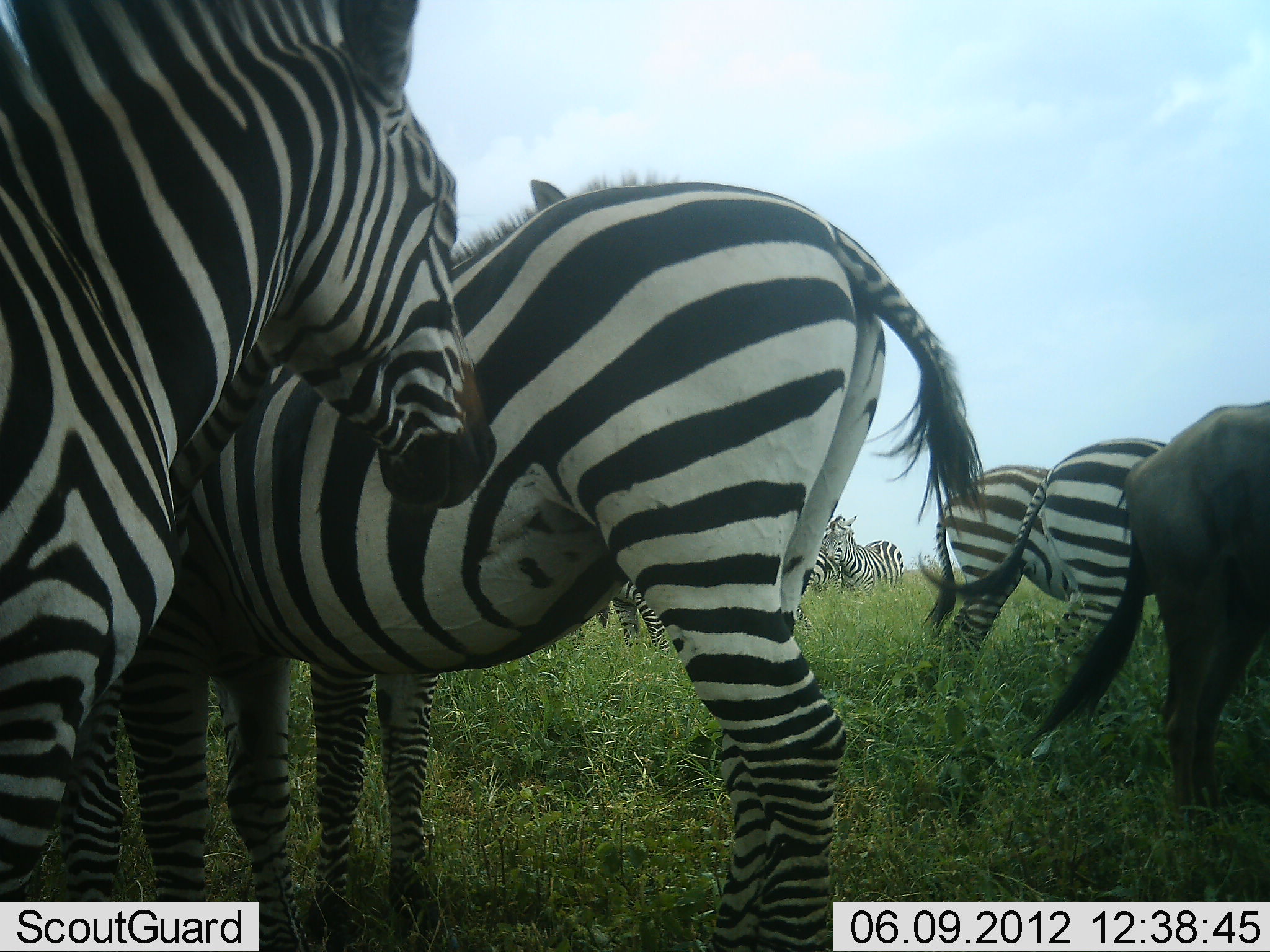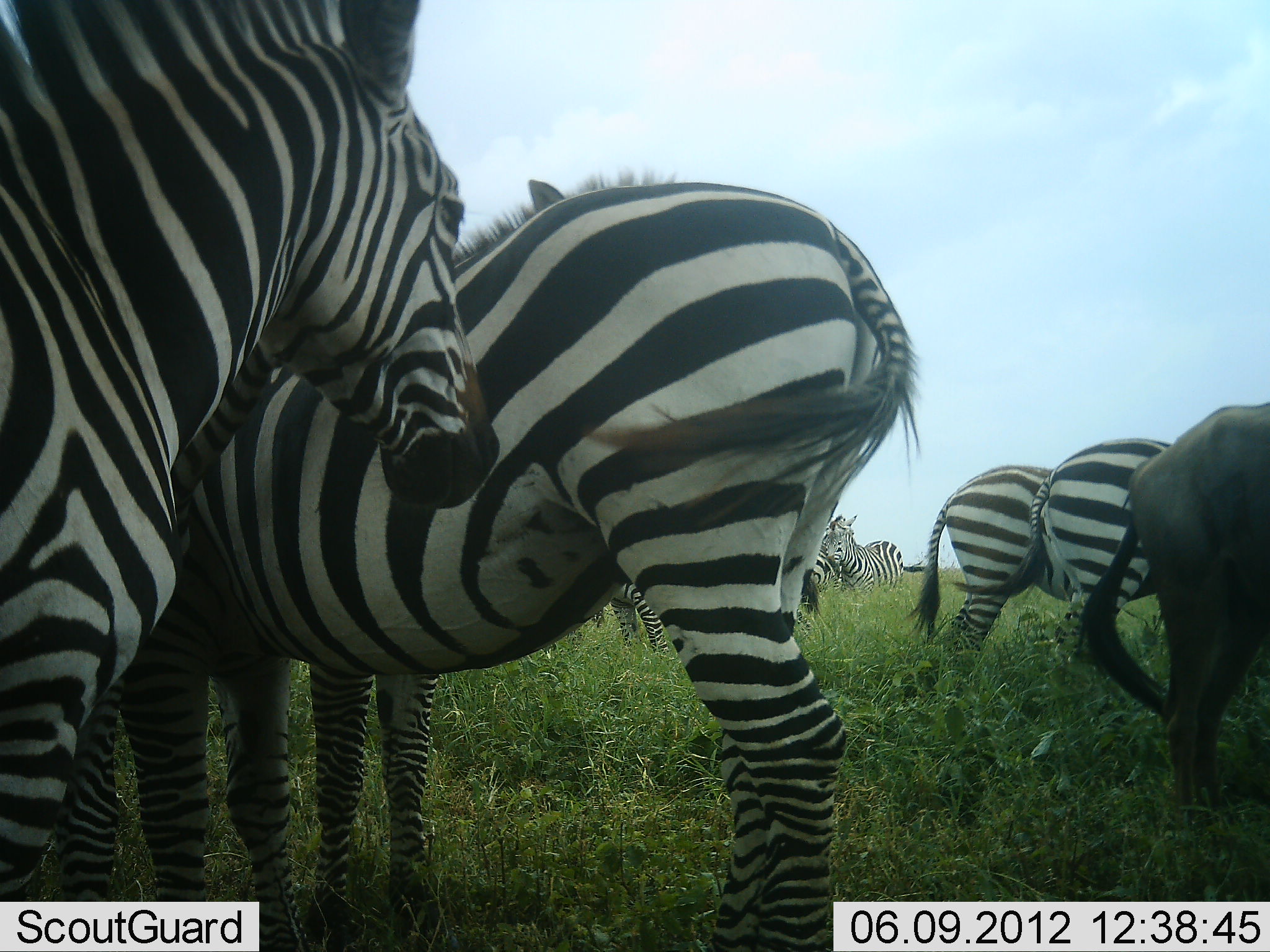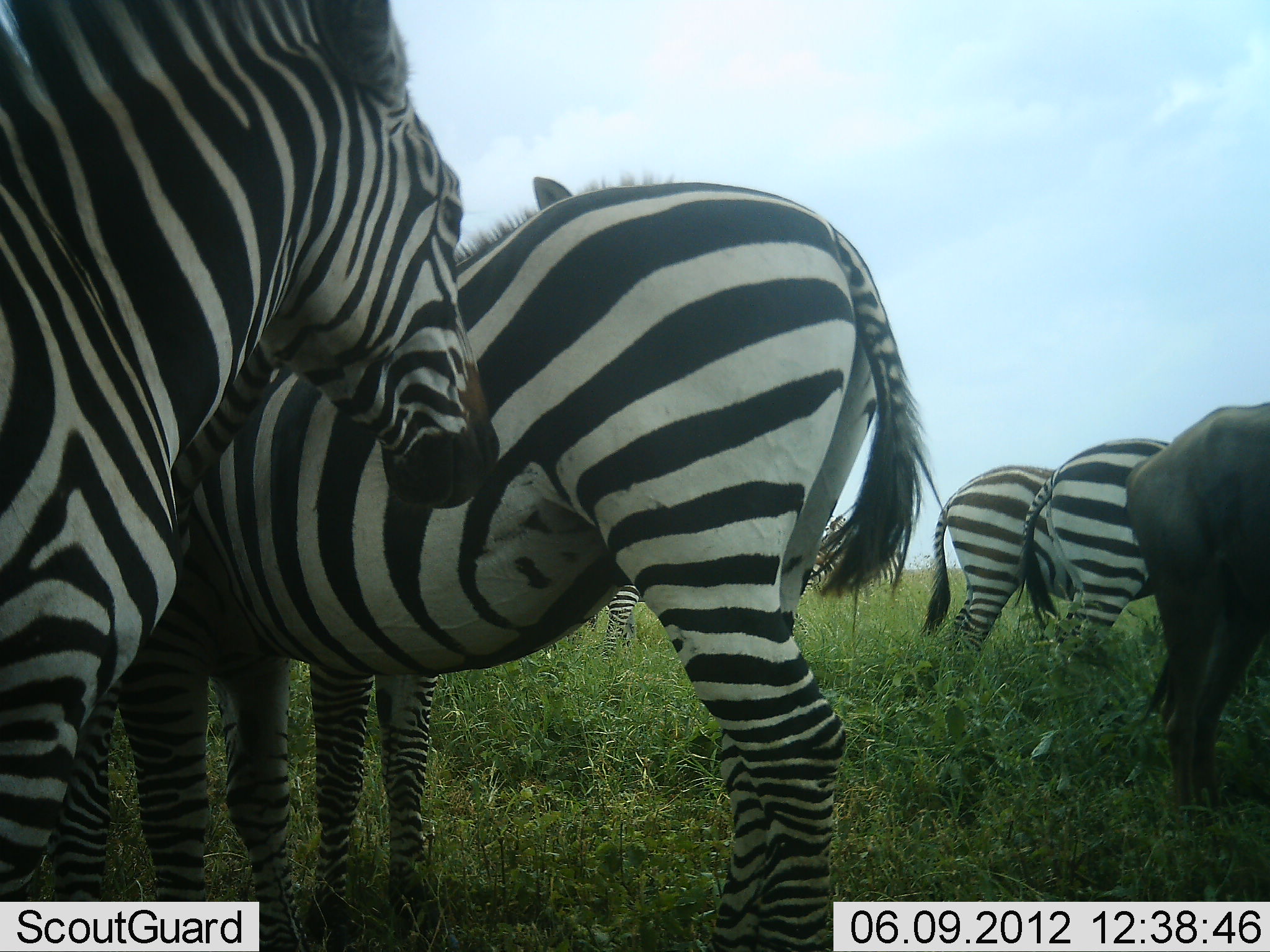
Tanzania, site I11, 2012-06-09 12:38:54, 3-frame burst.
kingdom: Animalia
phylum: Chordata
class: Mammalia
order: Artiodactyla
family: Bovidae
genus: Connochaetes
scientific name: Connochaetes taurinus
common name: blue wildebeest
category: wildebeest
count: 1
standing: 100%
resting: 0%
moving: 0%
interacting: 0%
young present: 0%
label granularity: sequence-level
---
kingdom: Animalia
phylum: Chordata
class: Mammalia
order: Perissodactyla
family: Equidae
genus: Equus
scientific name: Equus quagga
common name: plains zebra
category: zebra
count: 8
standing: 92%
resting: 8%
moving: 8%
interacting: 8%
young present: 0%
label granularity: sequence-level